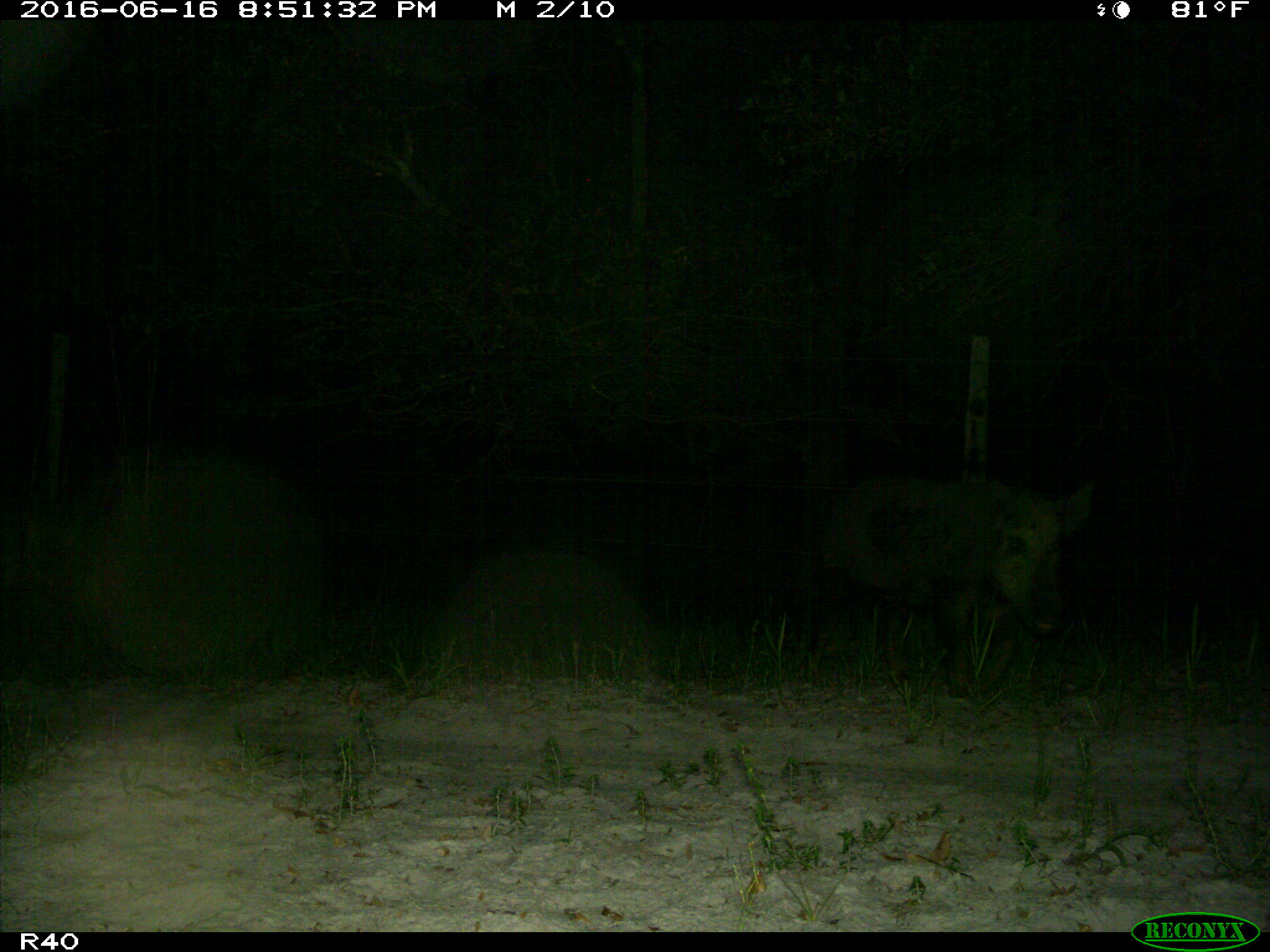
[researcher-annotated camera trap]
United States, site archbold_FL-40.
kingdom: Animalia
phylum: Chordata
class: Mammalia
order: Artiodactyla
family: Suidae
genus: Sus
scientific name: Sus scrofa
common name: wild boar